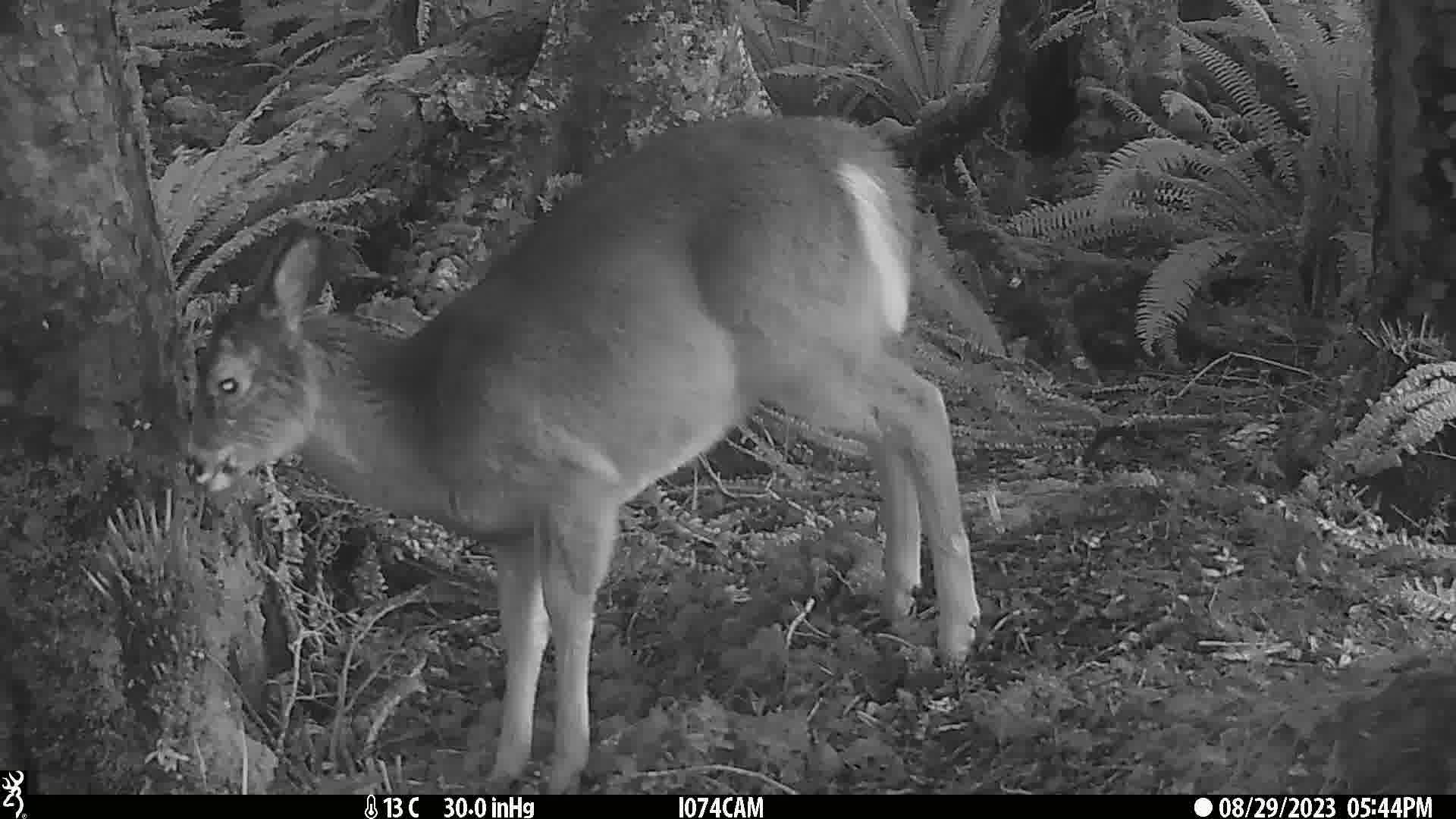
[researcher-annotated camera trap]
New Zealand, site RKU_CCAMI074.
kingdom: Animalia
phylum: Chordata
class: Mammalia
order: Artiodactyla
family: Cervidae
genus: Odocoileus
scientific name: Odocoileus virginianus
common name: white-tailed deer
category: white tailed deer